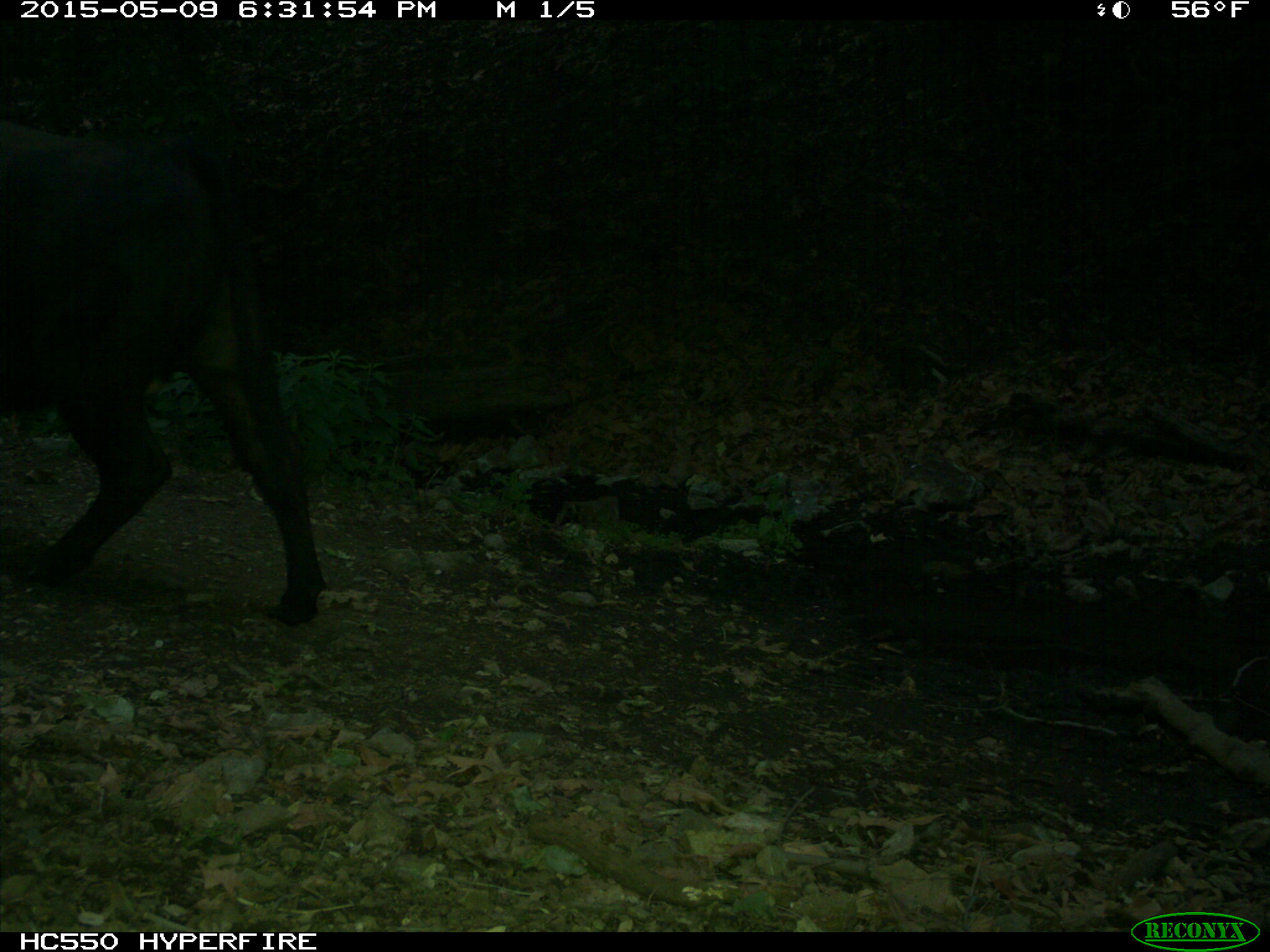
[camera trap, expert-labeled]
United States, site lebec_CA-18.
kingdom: Animalia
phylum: Chordata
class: Mammalia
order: Artiodactyla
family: Bovidae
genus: Bos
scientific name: Bos taurus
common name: domestic cow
Bos taurus (domestic cow).